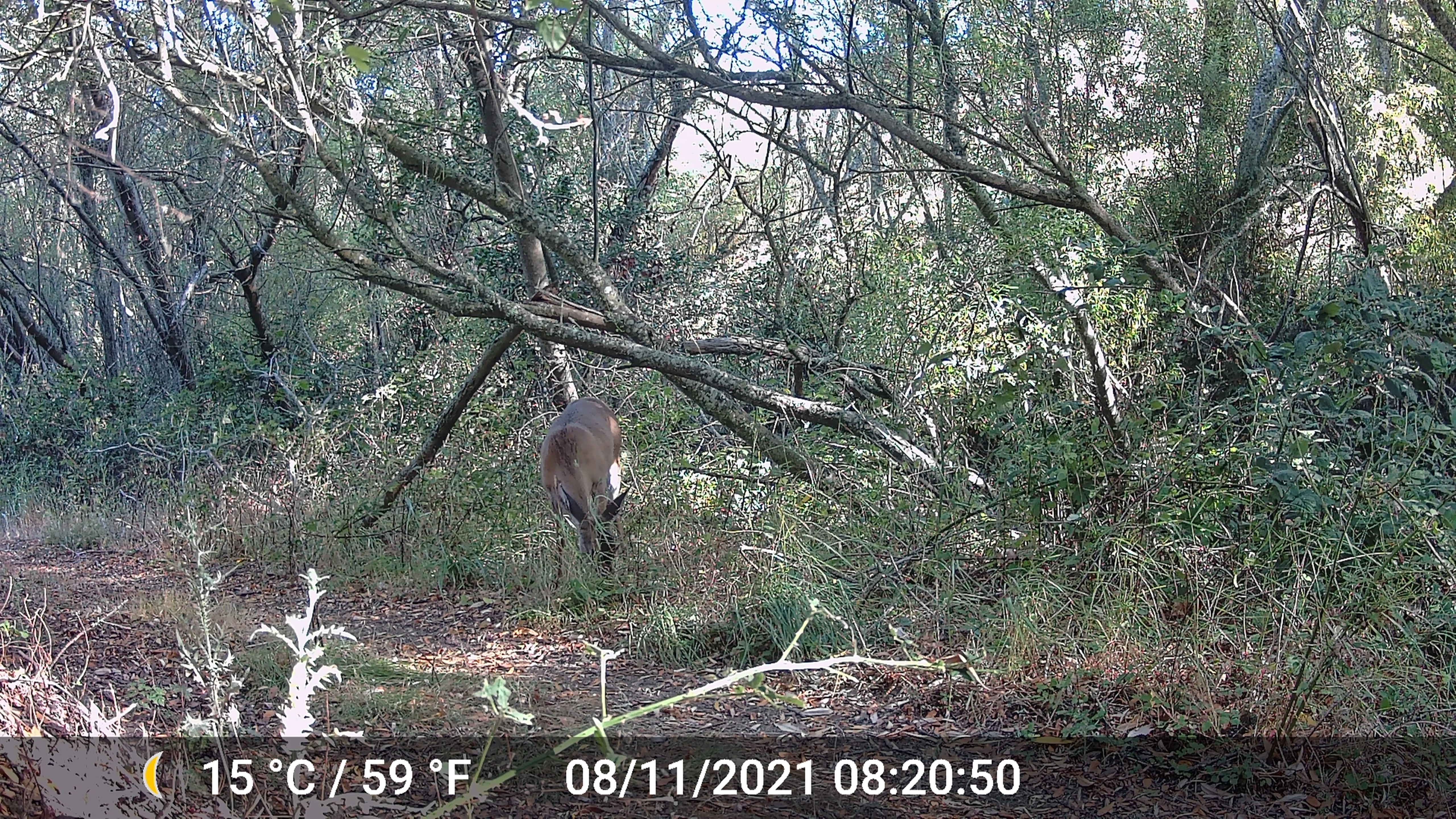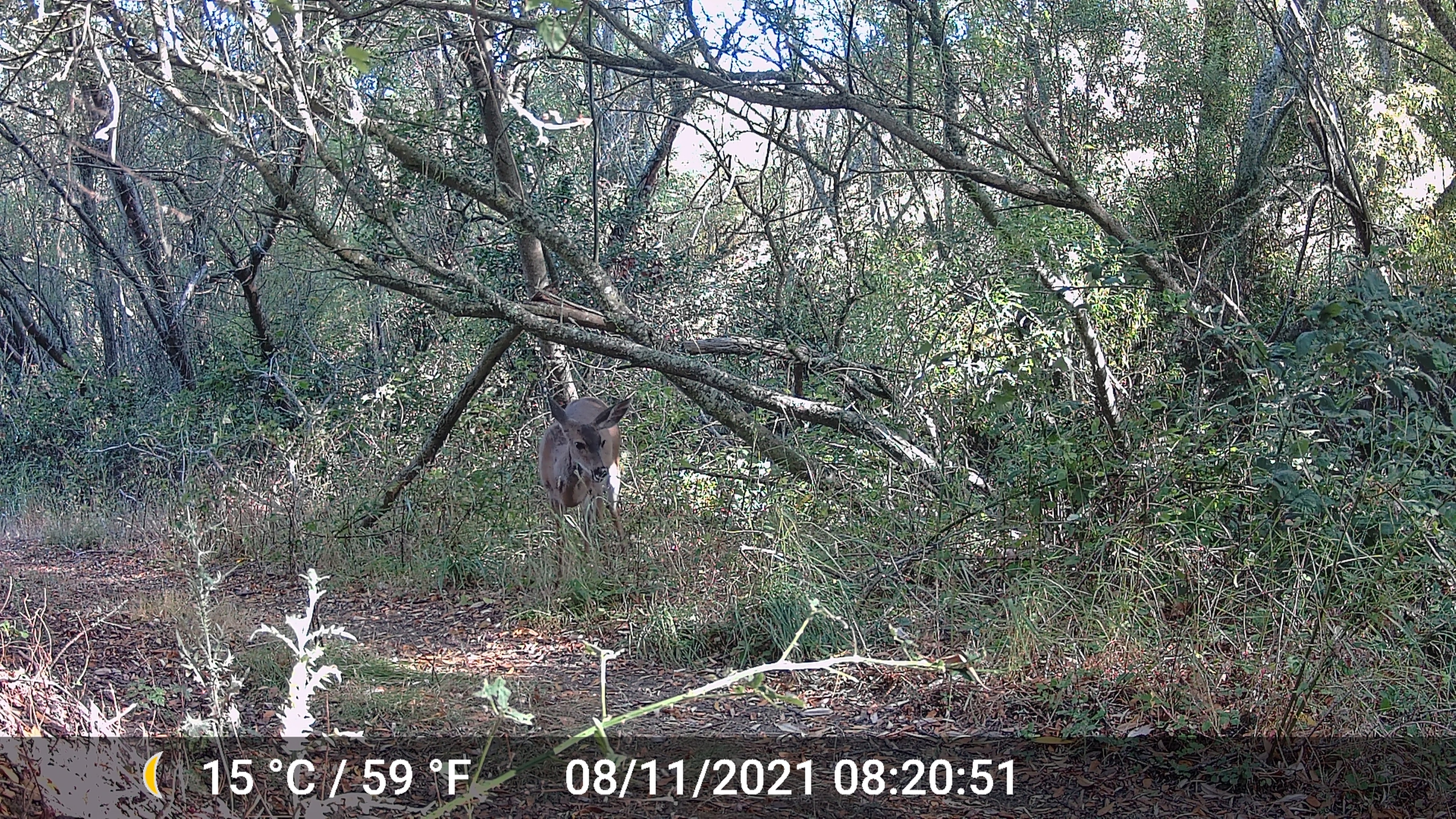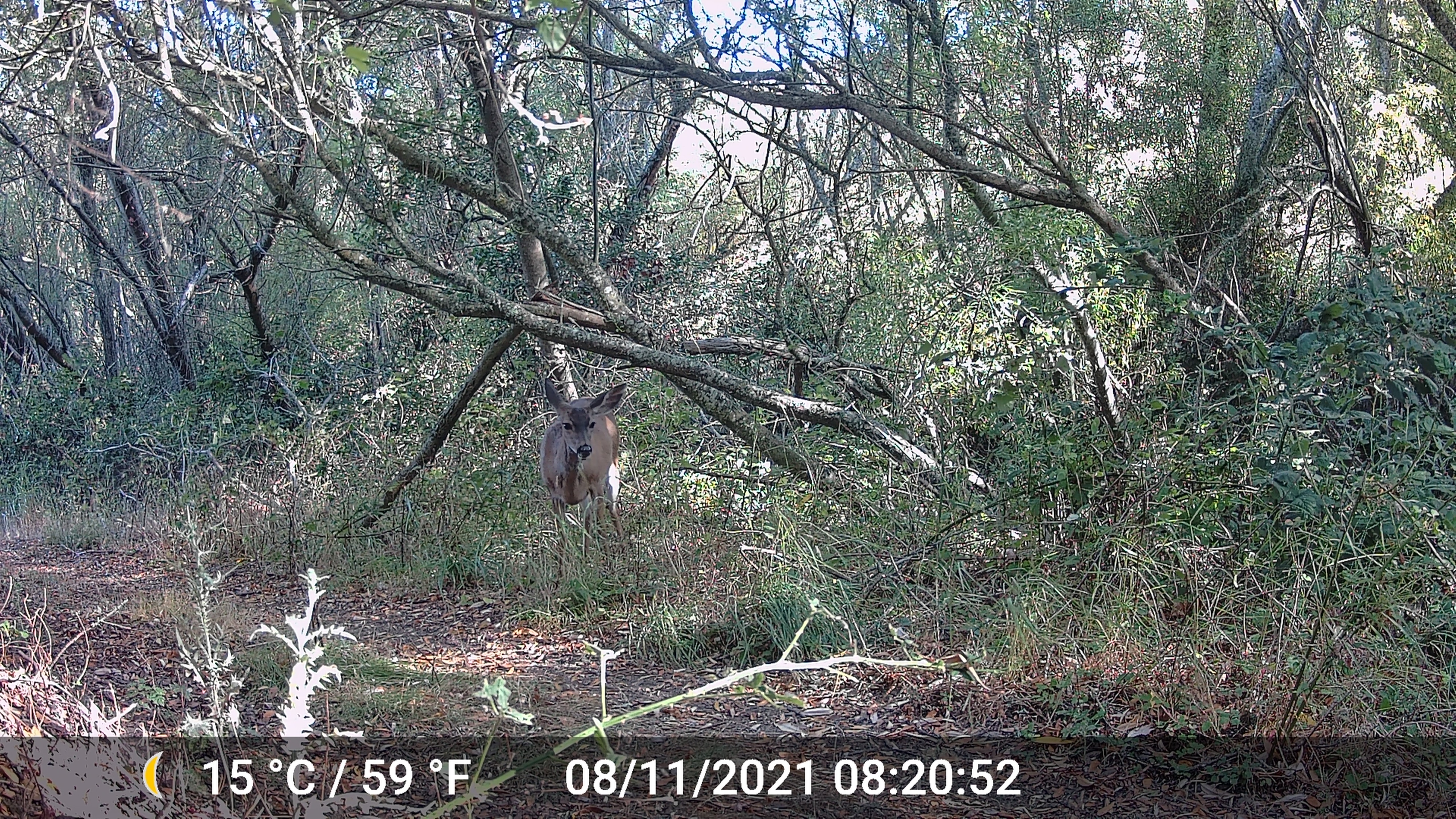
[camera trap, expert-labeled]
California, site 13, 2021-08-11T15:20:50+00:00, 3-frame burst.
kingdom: Animalia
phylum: Chordata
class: Mammalia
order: Artiodactyla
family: Cervidae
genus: Odocoileus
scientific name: Odocoileus hemionus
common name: mule deer